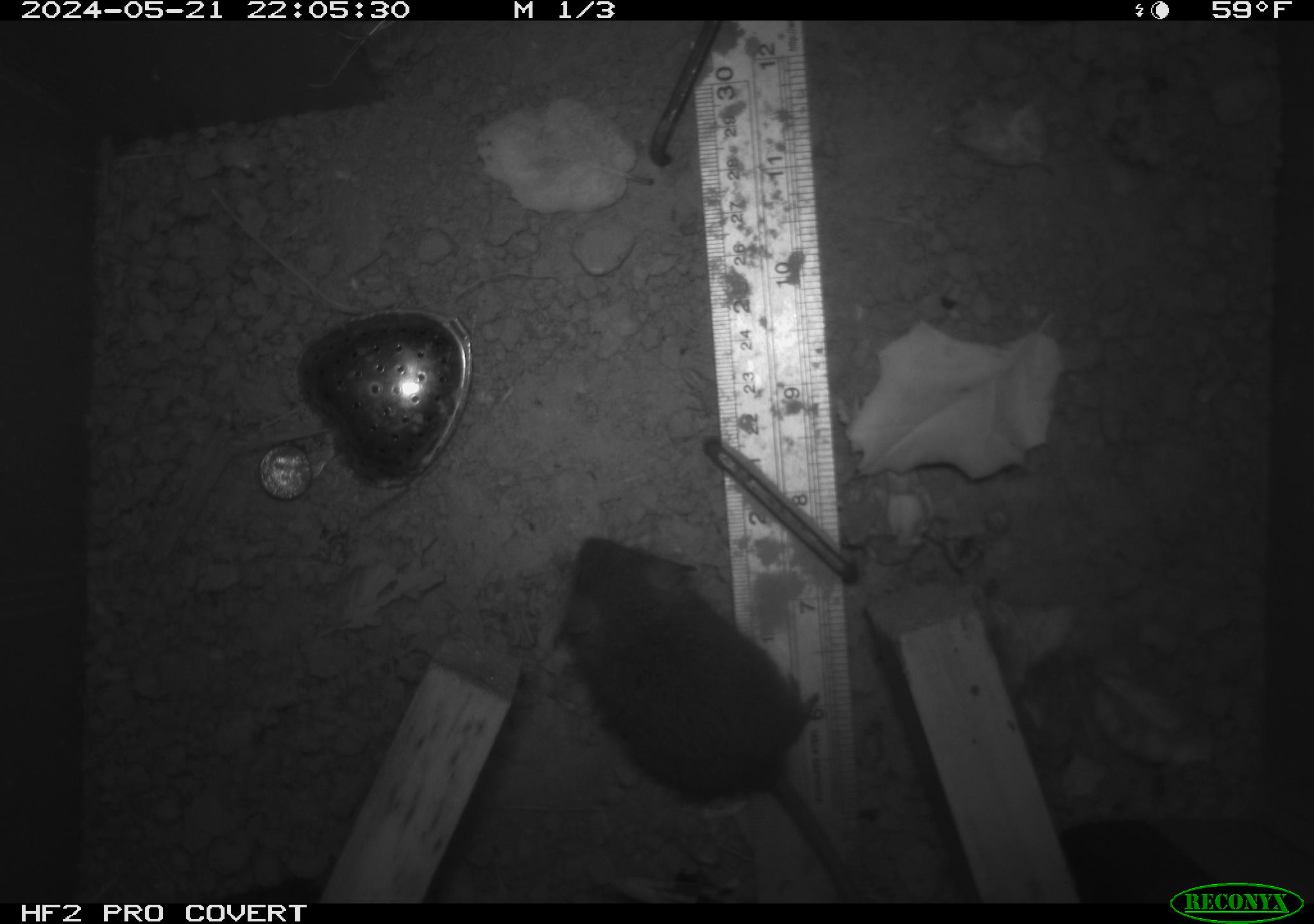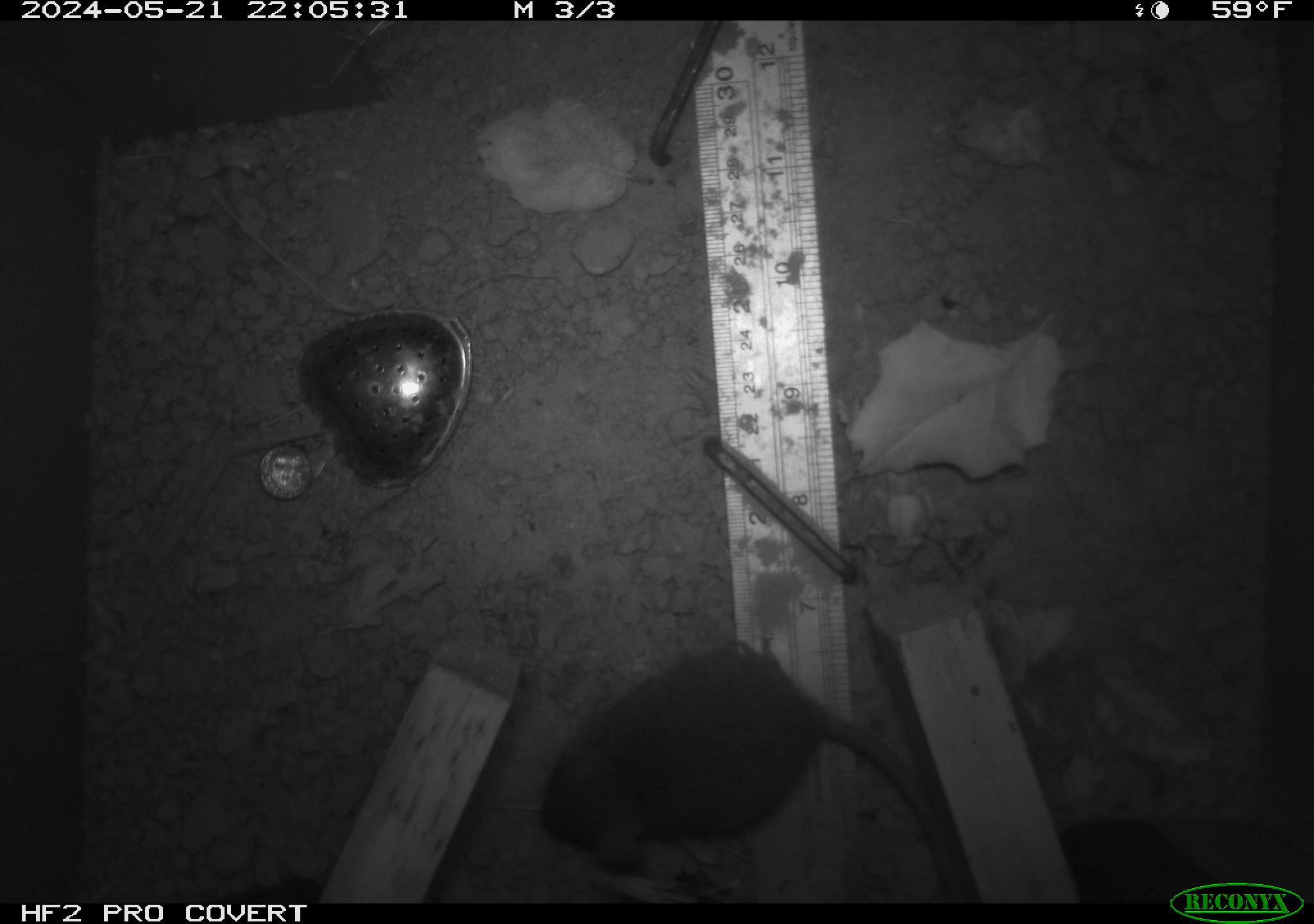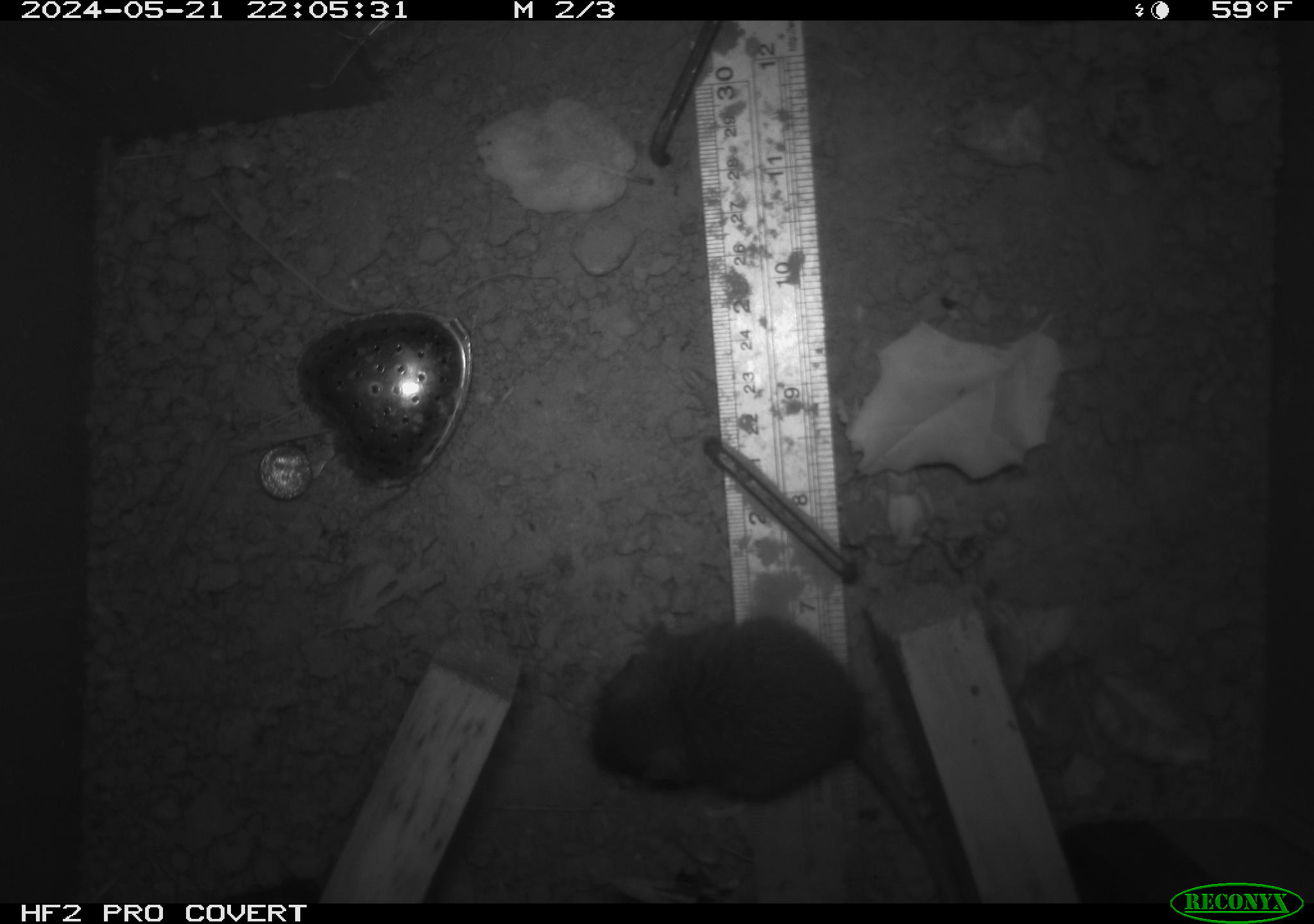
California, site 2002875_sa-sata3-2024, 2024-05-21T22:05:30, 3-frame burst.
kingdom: Animalia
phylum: Chordata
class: Mammalia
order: Rodentia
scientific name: Rodentia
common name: rodent